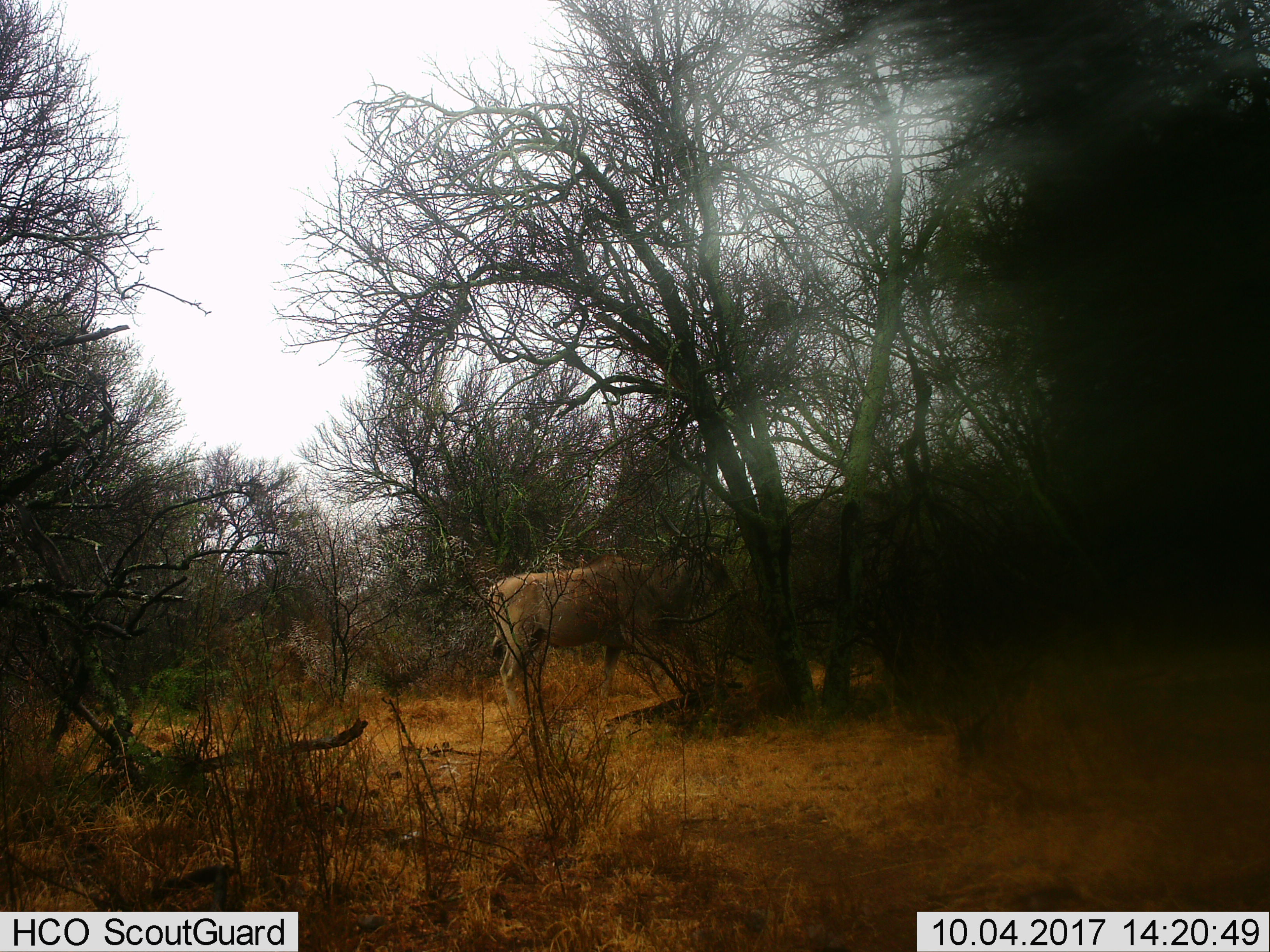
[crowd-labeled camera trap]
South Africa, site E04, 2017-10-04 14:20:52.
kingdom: Animalia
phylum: Chordata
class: Mammalia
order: Artiodactyla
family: Bovidae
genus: Tragelaphus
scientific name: Tragelaphus oryx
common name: eland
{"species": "eland (Tragelaphus oryx)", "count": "1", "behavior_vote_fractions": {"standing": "67%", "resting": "0%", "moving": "33%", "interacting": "0%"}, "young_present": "0%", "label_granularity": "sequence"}